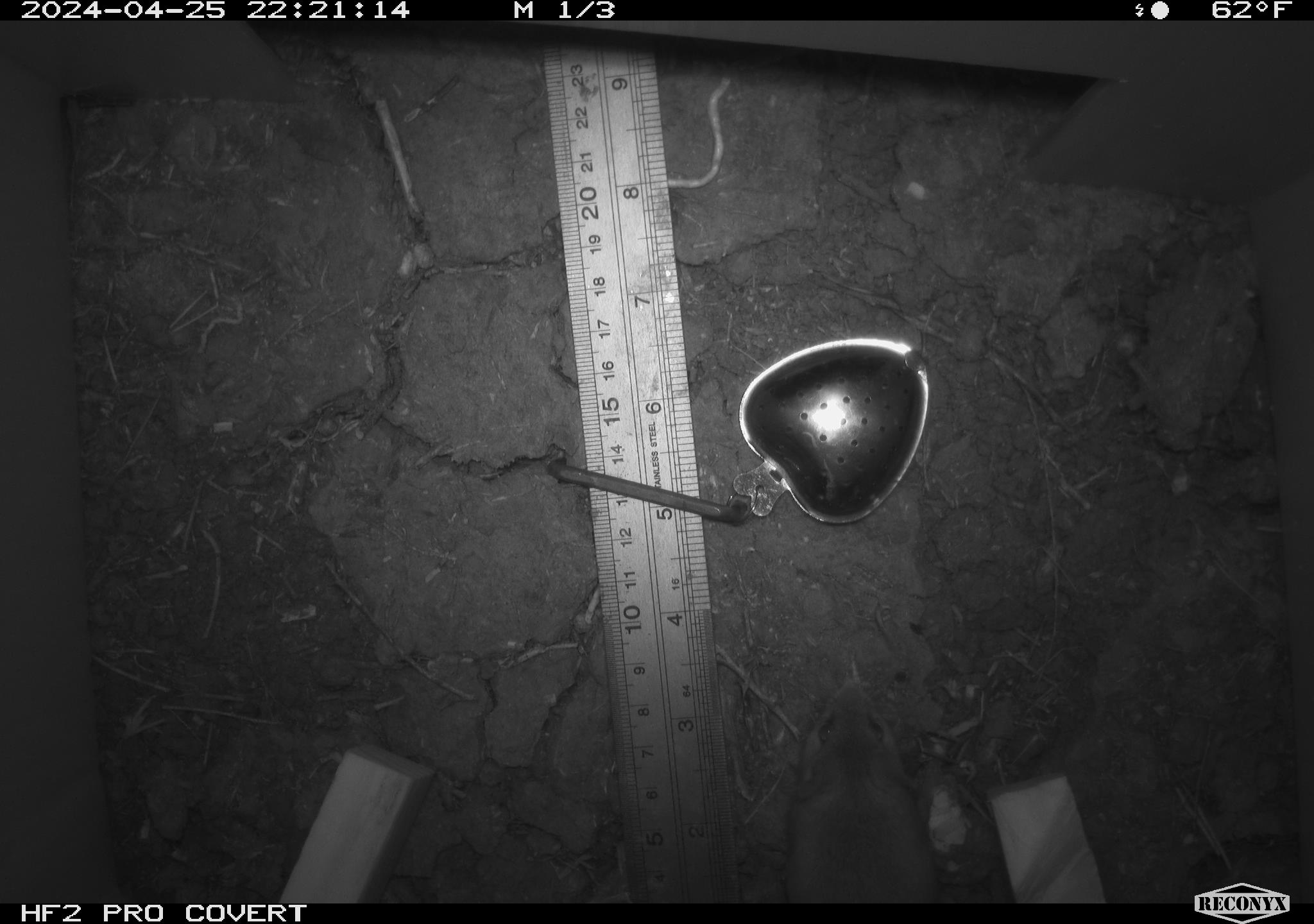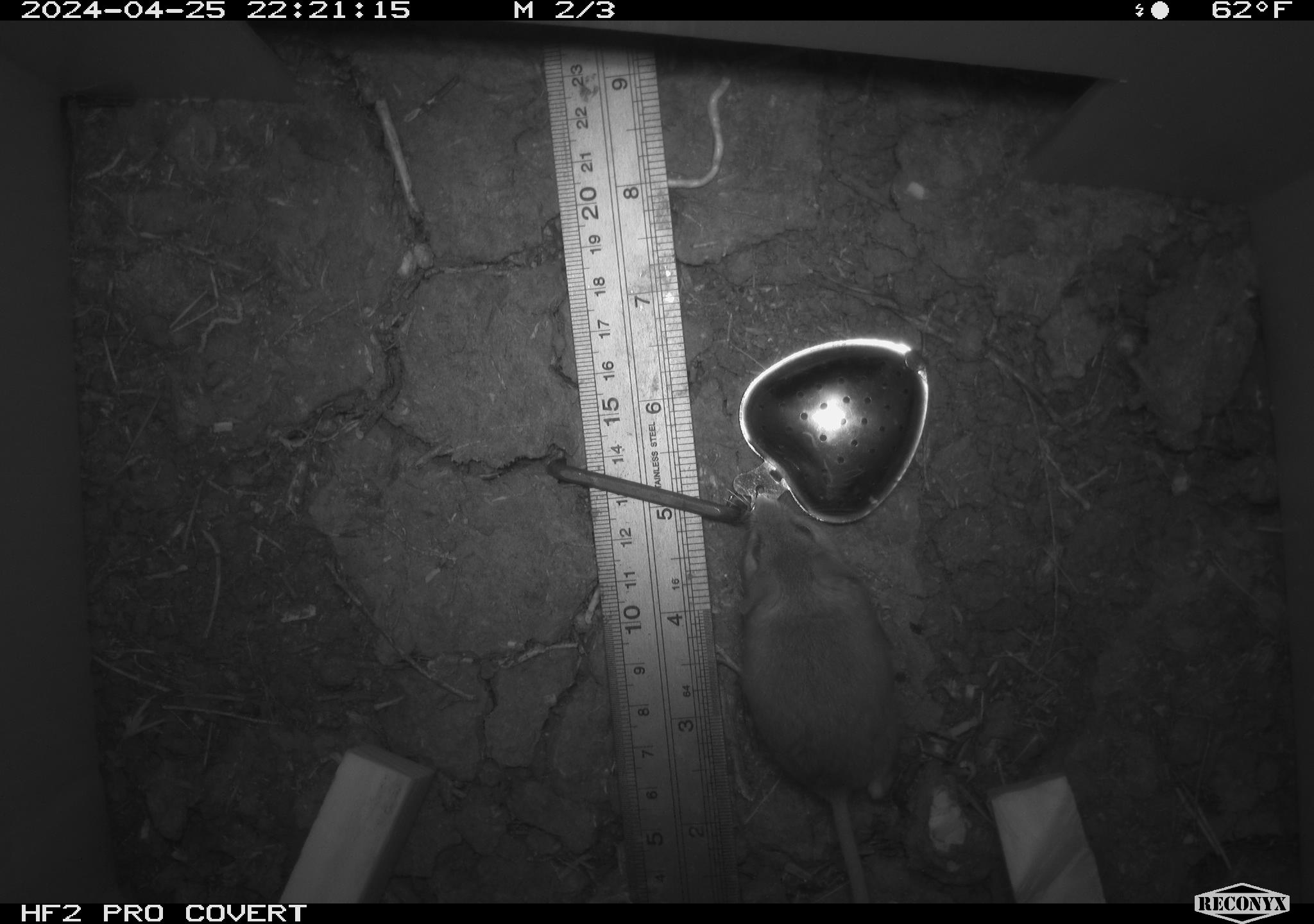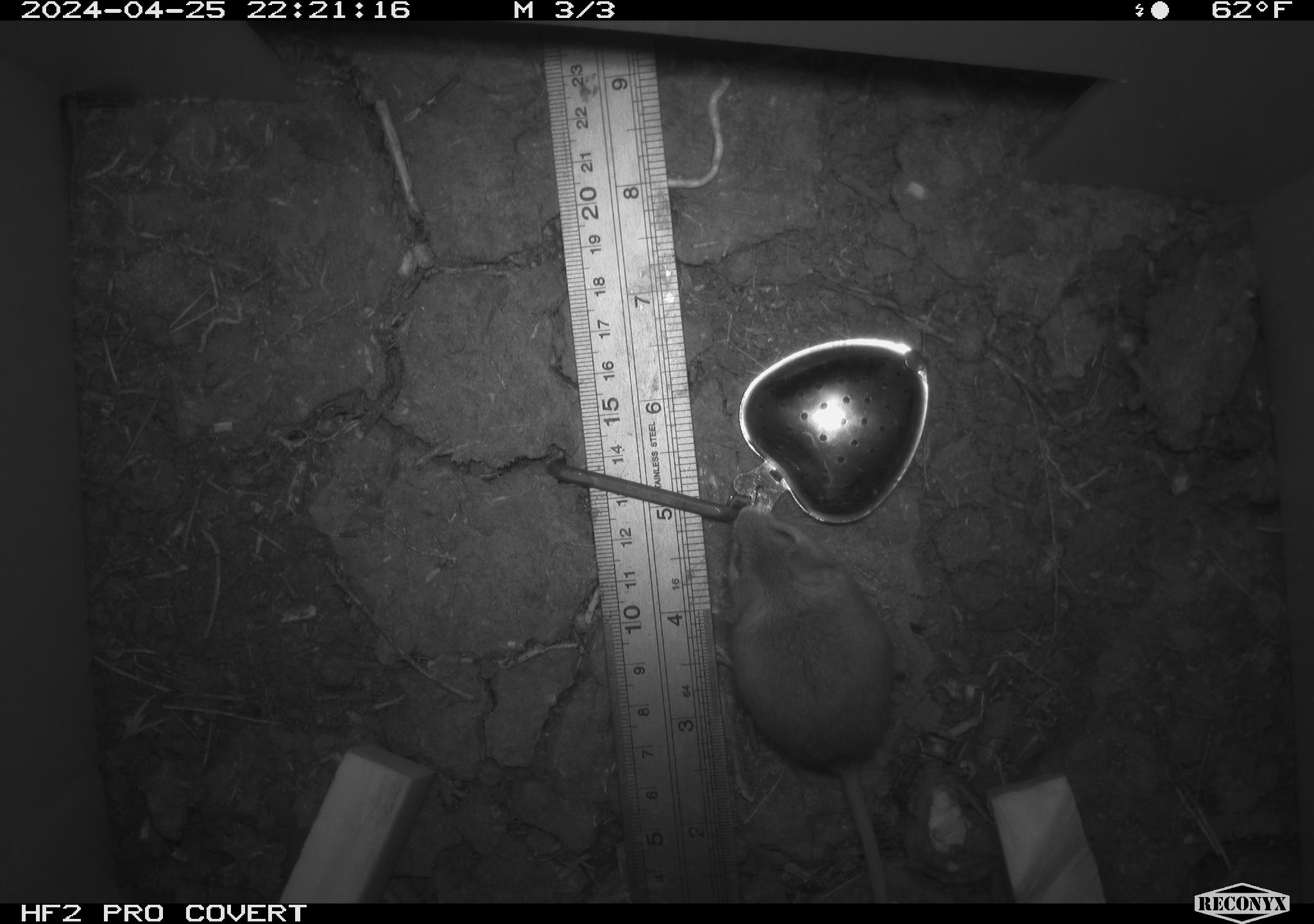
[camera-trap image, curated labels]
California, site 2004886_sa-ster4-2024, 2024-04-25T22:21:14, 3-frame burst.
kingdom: Animalia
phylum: Chordata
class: Mammalia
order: Rodentia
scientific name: Rodentia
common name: mouse species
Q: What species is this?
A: Mouse species (Rodentia).